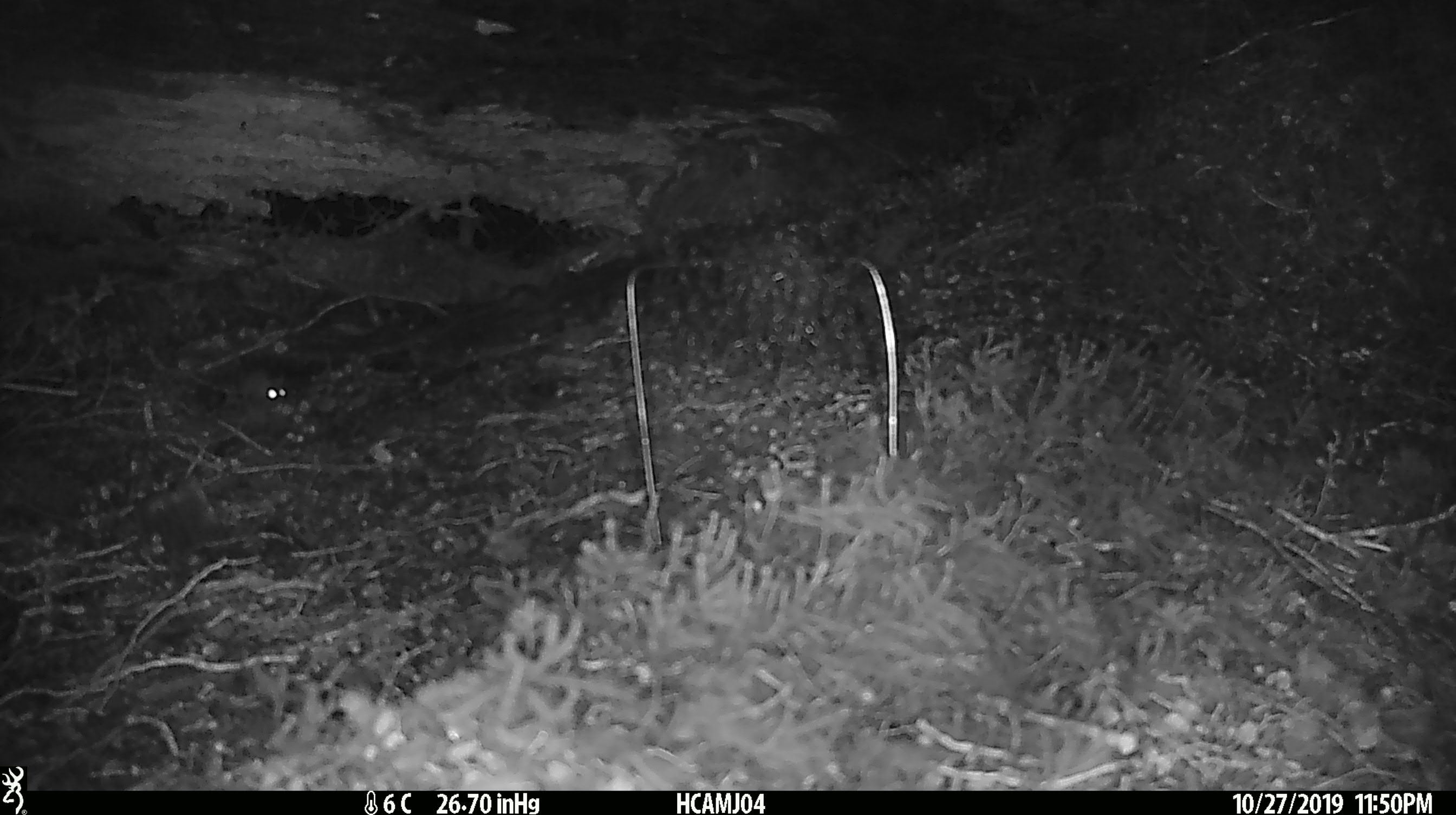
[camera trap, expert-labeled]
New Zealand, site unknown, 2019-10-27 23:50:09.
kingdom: Animalia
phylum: Chordata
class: Mammalia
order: Rodentia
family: Muridae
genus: Mus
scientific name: Mus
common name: mouse